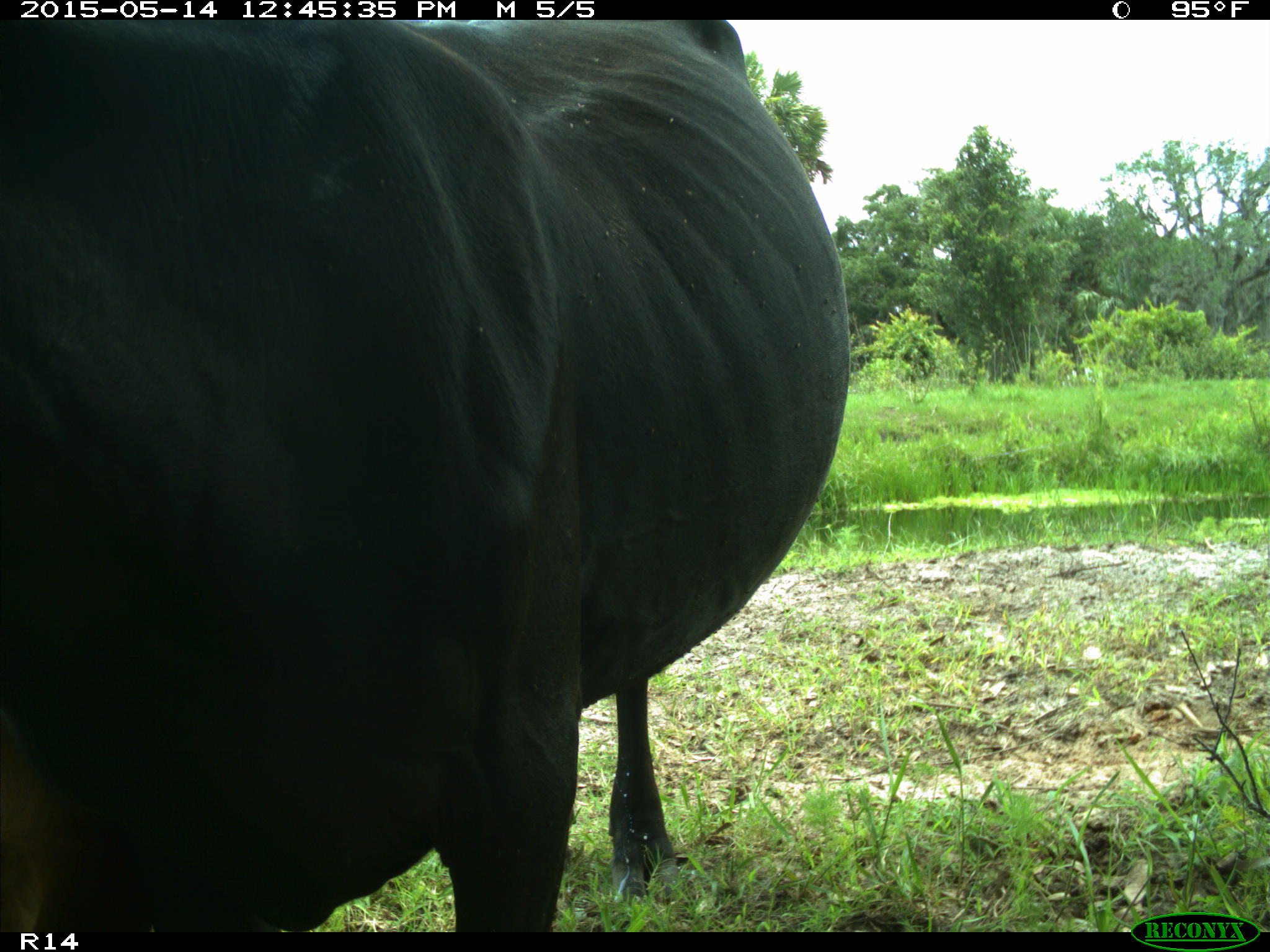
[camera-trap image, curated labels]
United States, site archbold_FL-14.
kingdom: Animalia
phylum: Chordata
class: Mammalia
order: Artiodactyla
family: Bovidae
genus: Bos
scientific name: Bos taurus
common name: domestic cow